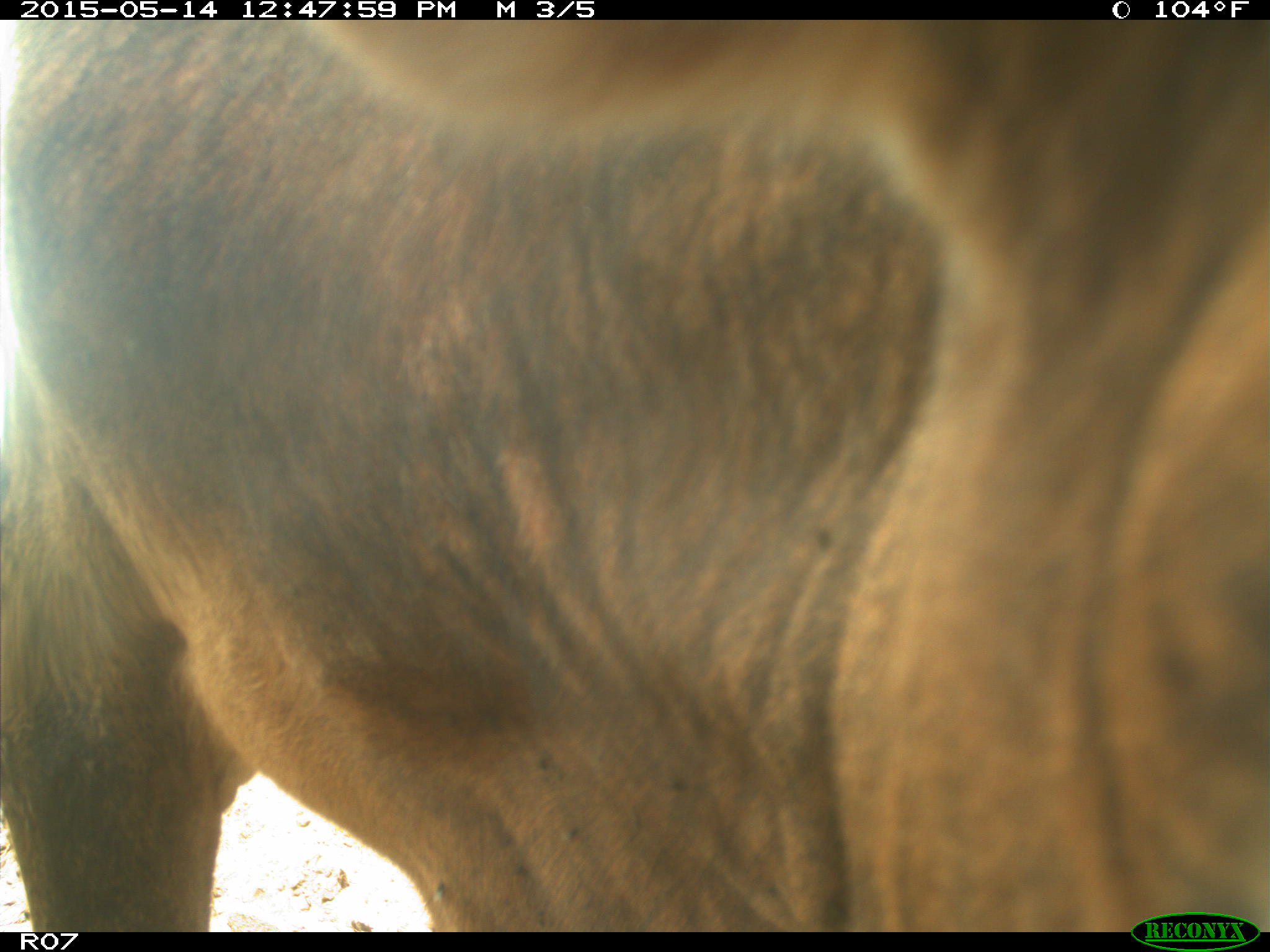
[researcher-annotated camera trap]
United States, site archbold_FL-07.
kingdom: Animalia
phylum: Chordata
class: Mammalia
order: Artiodactyla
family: Bovidae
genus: Bos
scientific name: Bos taurus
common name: domestic cow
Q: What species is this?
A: Bos taurus (domestic cow).